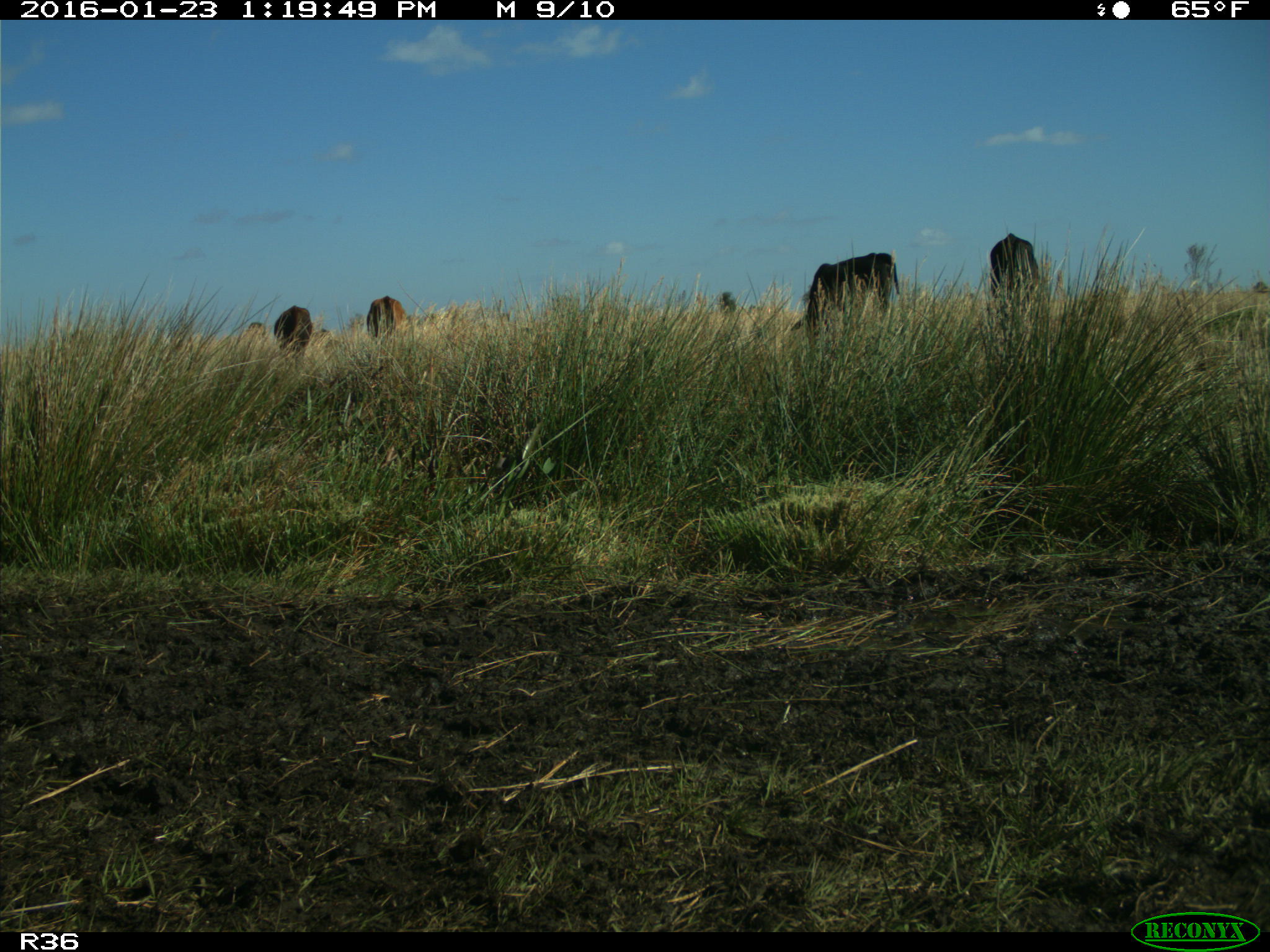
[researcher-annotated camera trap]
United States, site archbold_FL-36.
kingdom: Animalia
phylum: Chordata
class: Mammalia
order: Artiodactyla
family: Bovidae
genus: Bos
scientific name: Bos taurus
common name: domestic cow